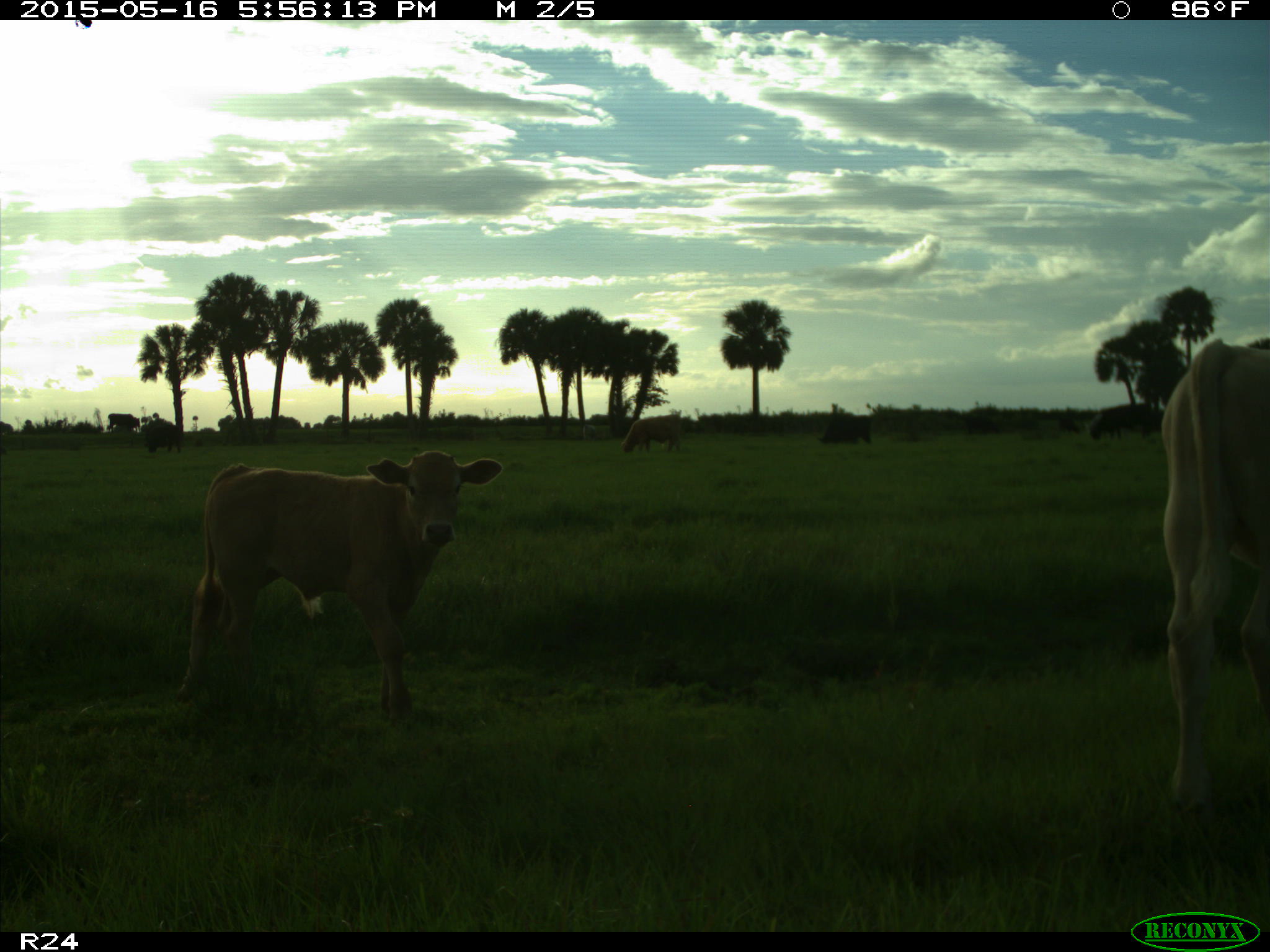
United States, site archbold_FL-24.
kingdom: Animalia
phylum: Chordata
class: Mammalia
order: Artiodactyla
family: Bovidae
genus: Bos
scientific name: Bos taurus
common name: domestic cow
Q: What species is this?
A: Bos taurus (domestic cow).